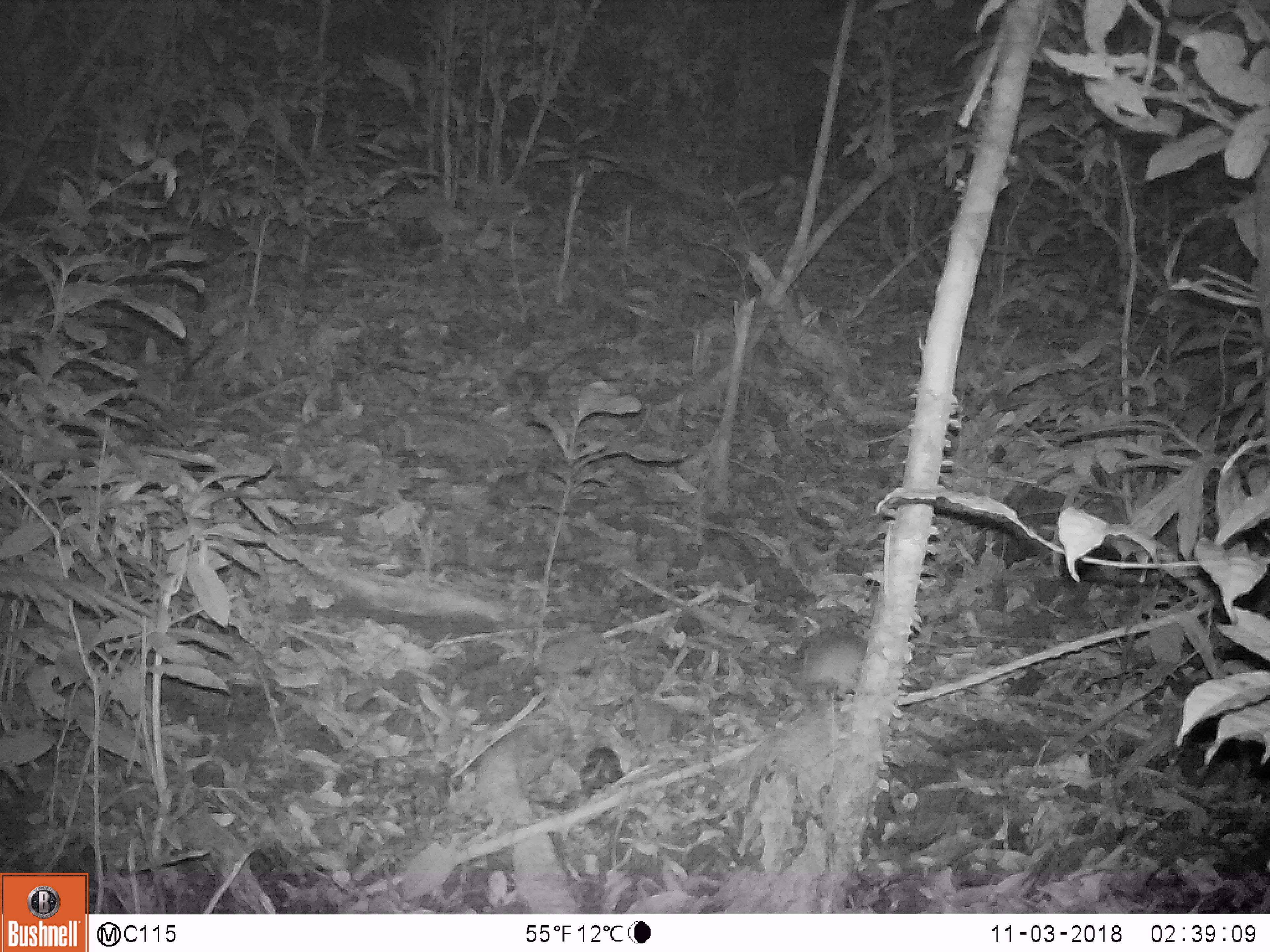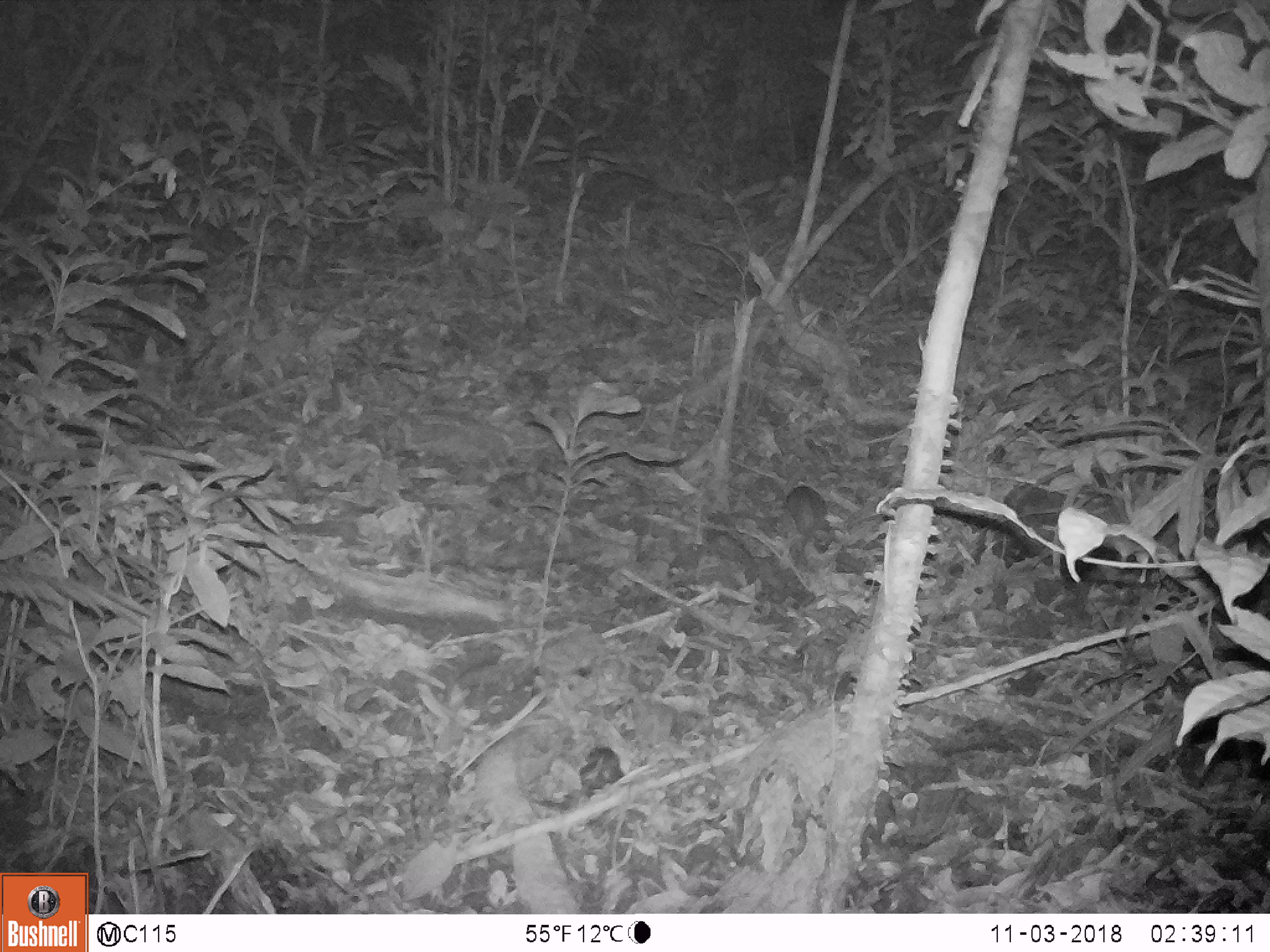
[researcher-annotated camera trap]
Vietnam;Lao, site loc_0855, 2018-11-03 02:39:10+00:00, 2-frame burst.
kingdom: Animalia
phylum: Chordata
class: Mammalia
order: Rodentia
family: Muridae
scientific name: Muridae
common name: old-world mice and rats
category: unidentified murid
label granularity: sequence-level